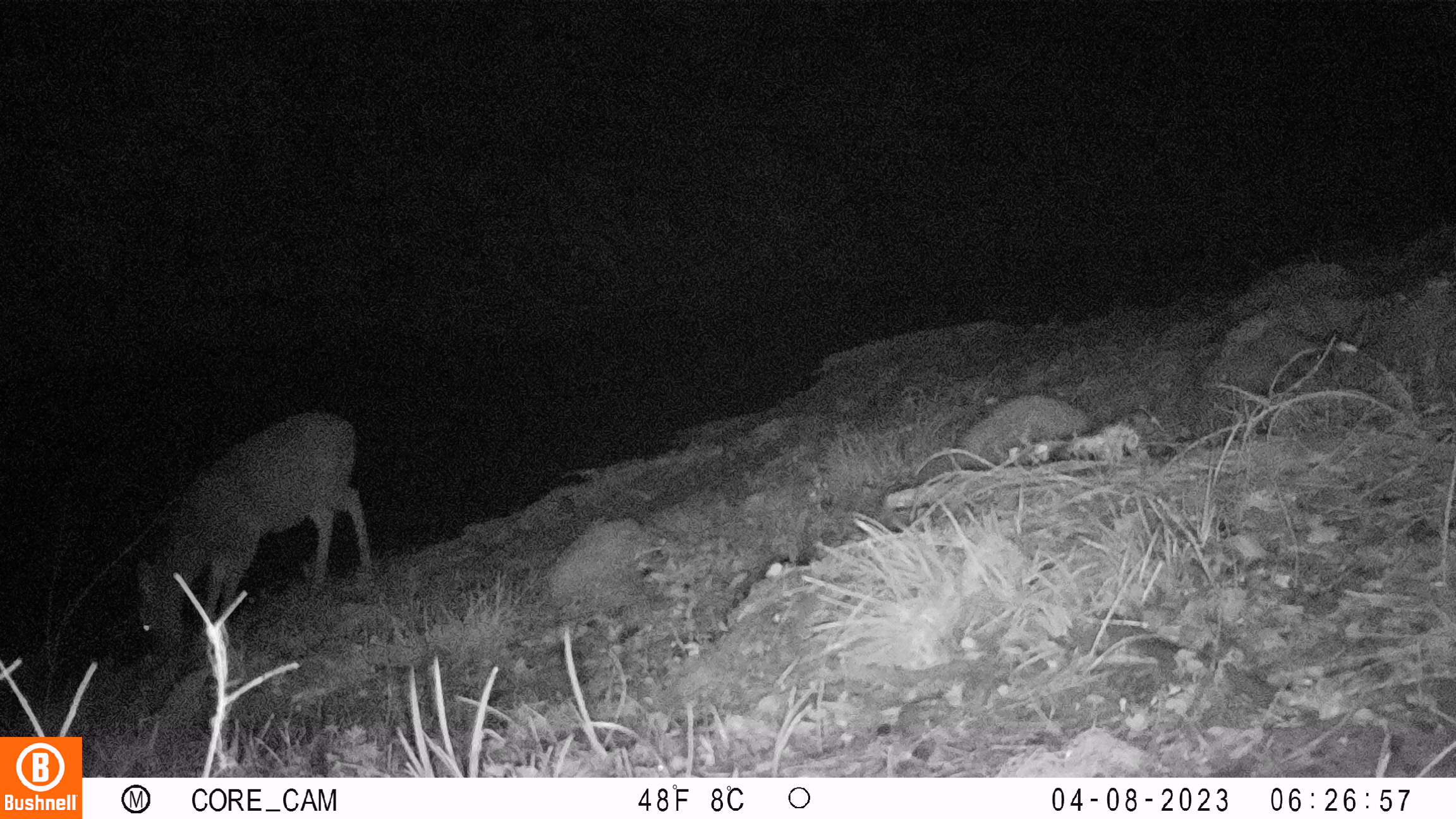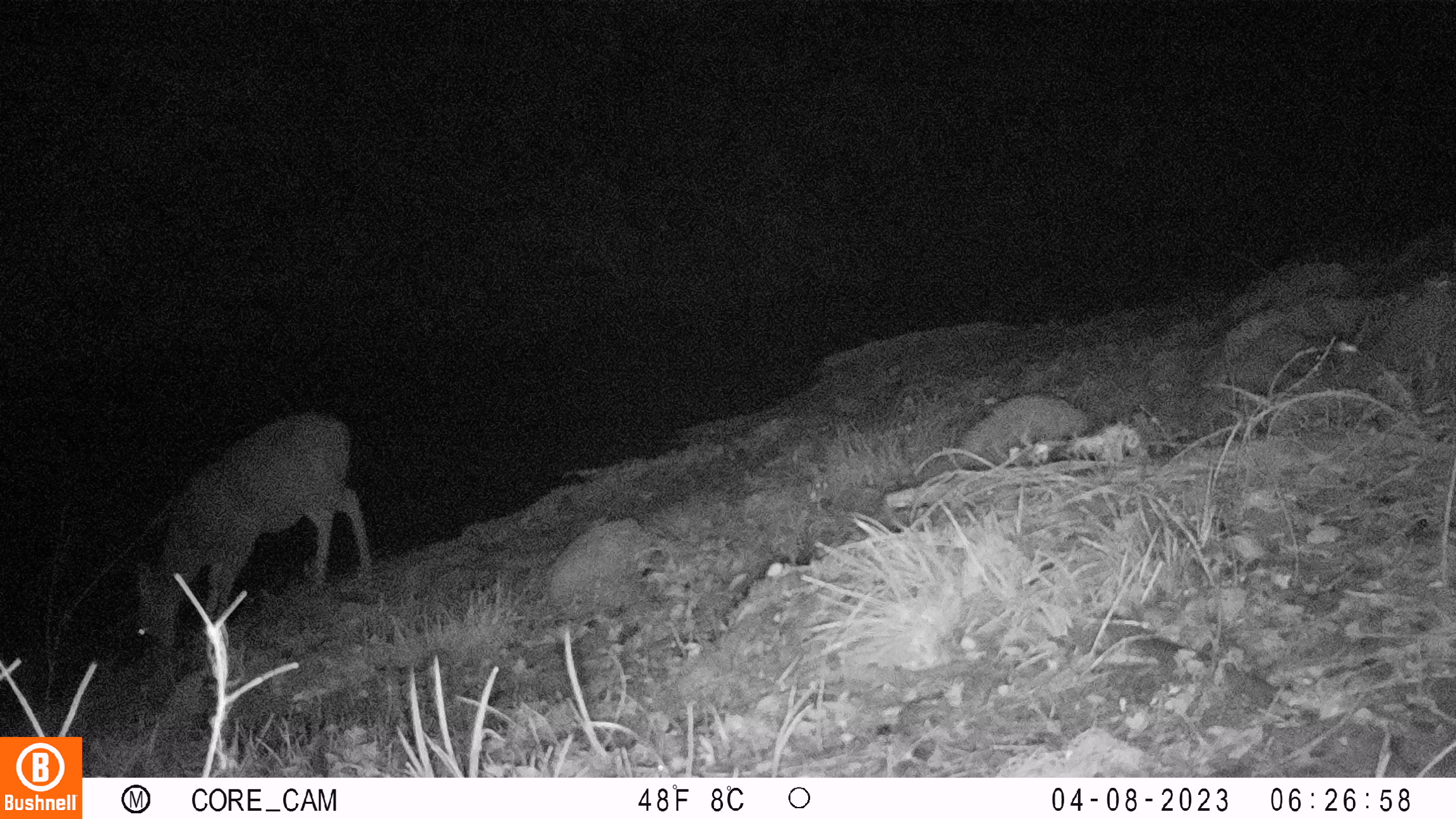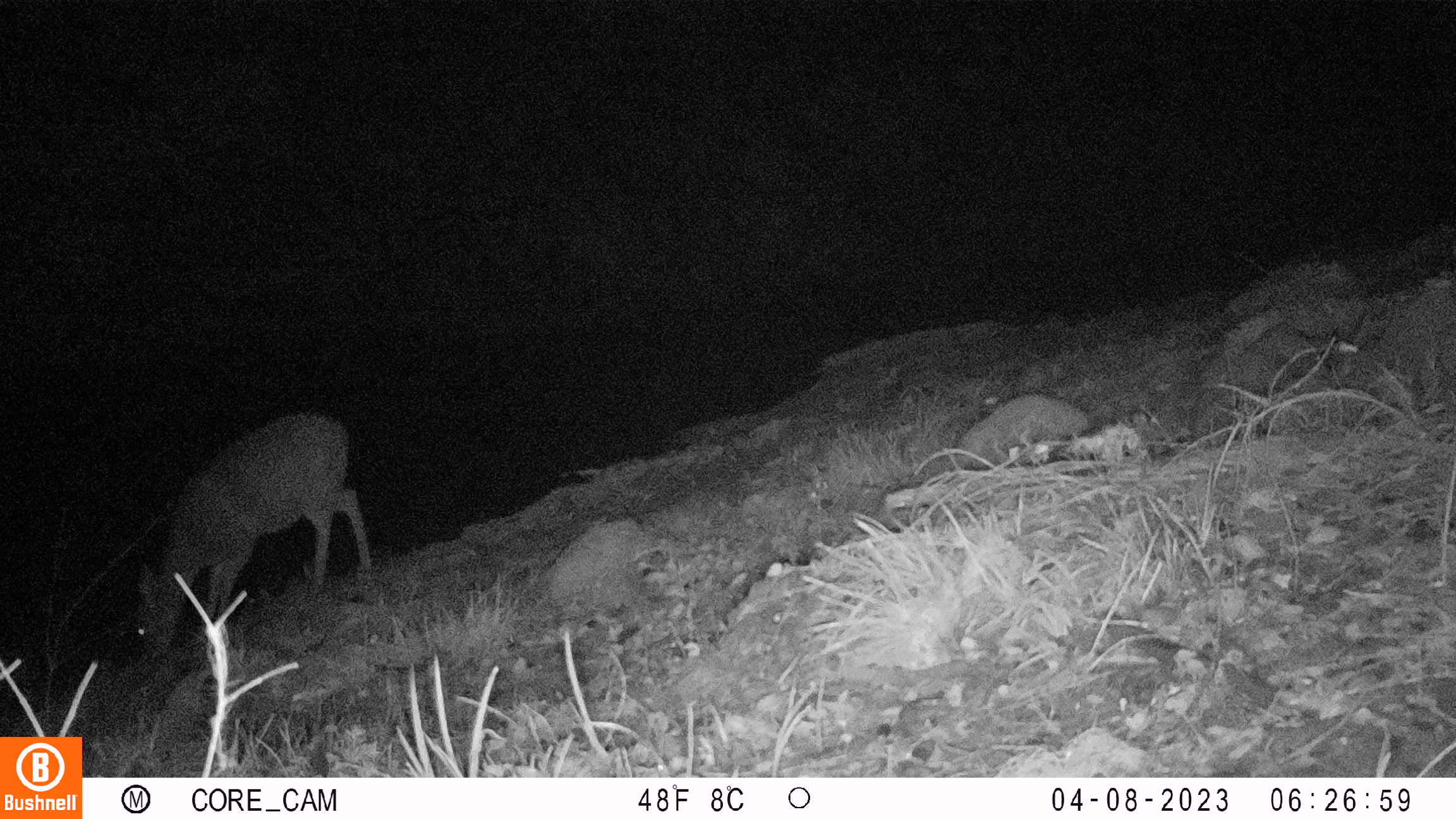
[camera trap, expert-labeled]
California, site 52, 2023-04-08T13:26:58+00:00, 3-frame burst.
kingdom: Animalia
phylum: Chordata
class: Mammalia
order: Artiodactyla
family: Cervidae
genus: Odocoileus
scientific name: Odocoileus hemionus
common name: mule deer